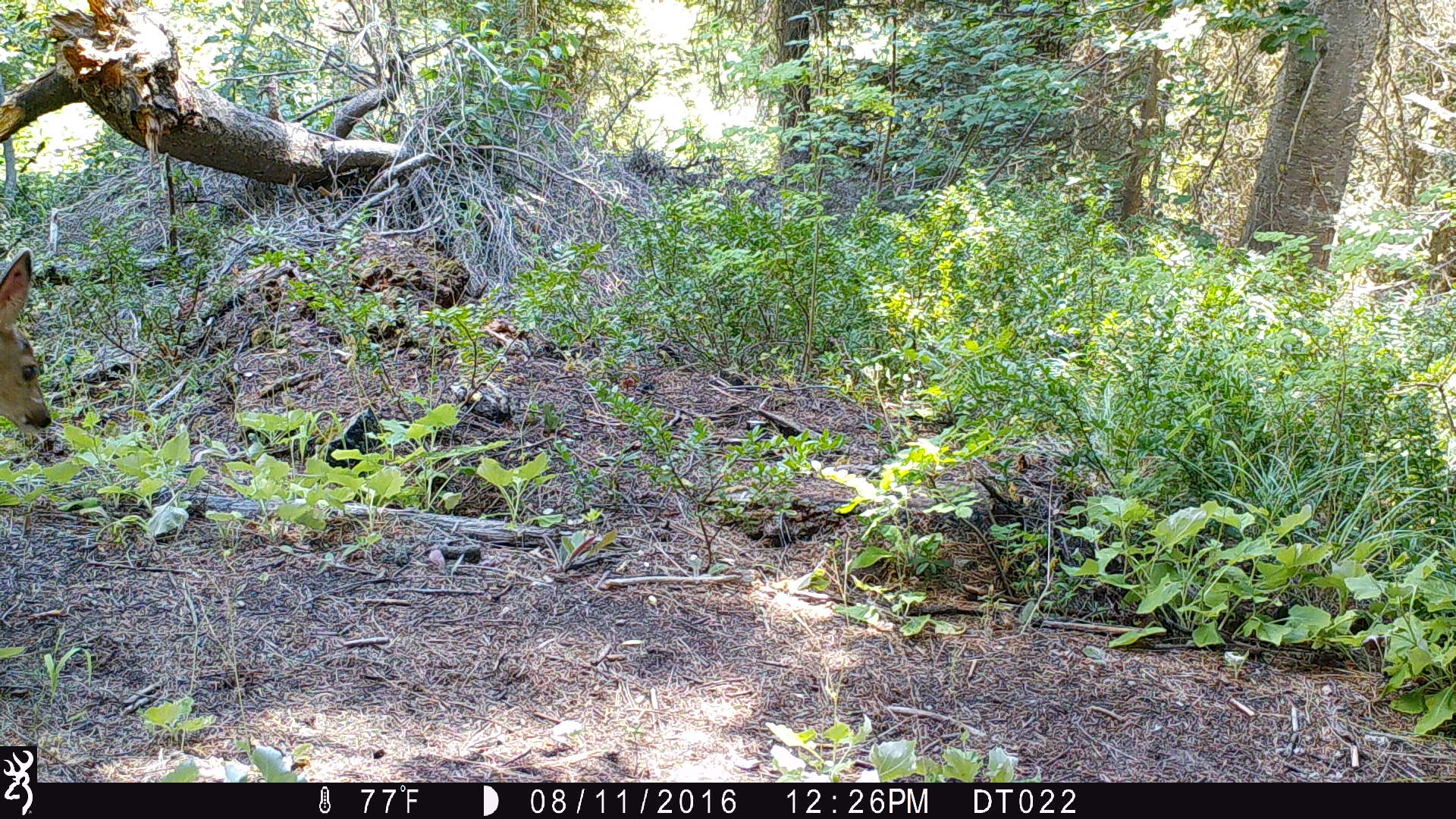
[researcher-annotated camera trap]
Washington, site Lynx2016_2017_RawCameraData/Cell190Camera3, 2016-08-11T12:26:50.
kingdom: Animalia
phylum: Chordata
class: Mammalia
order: Artiodactyla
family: Cervidae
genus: Odocoileus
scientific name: Odocoileus hemionus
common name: mule deer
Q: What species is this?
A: Odocoileus hemionus (mule deer).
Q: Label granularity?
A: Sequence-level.